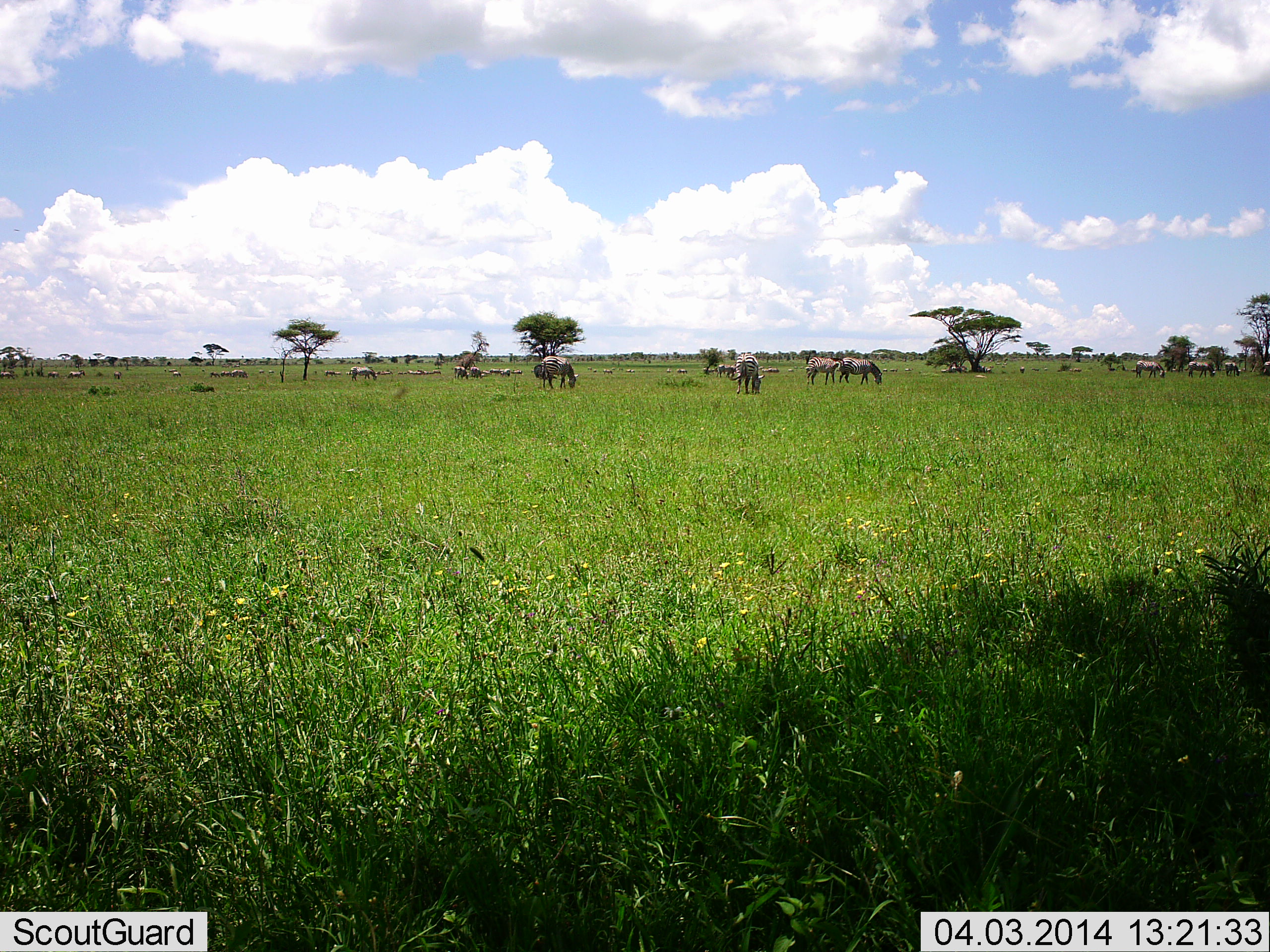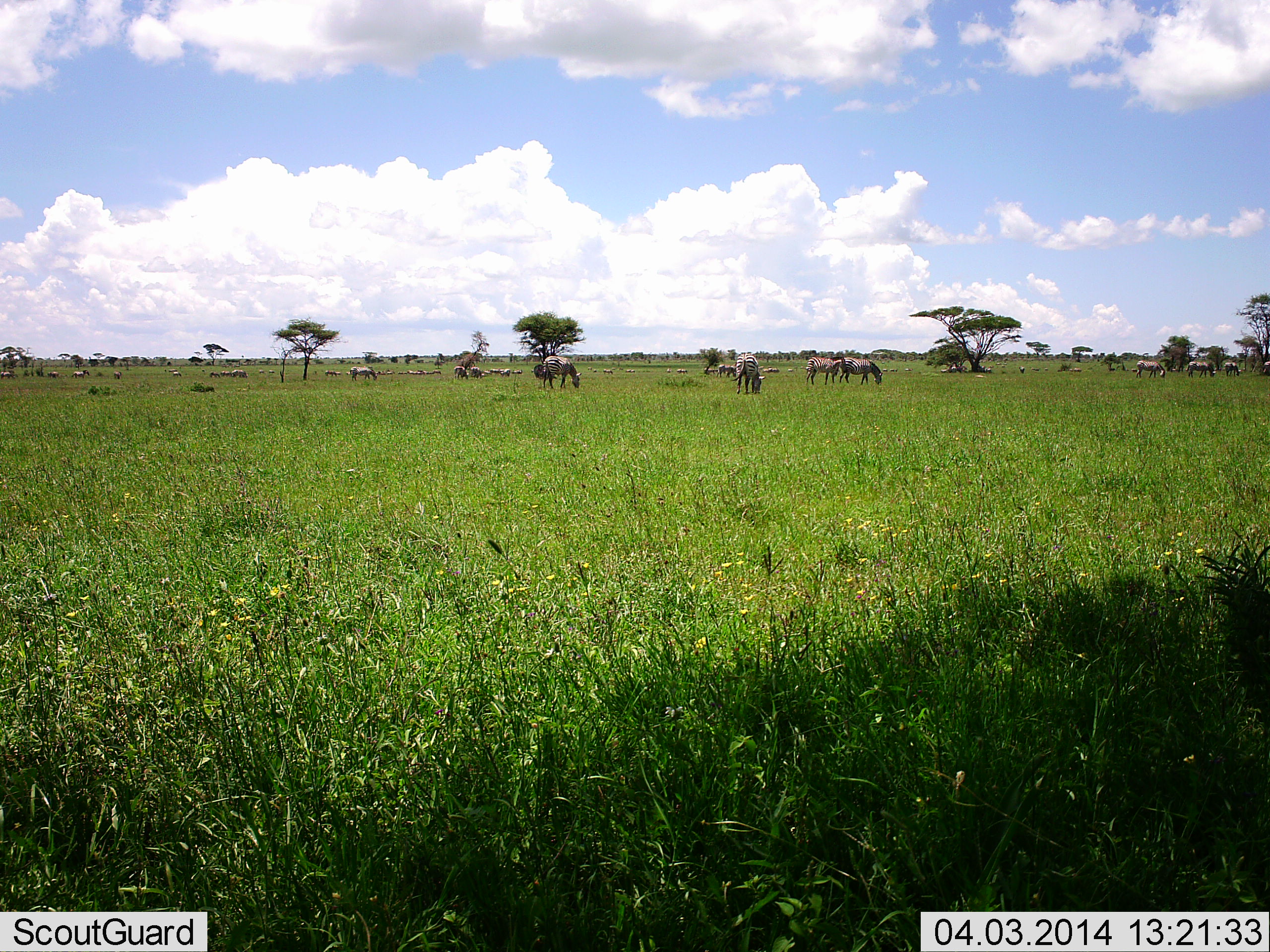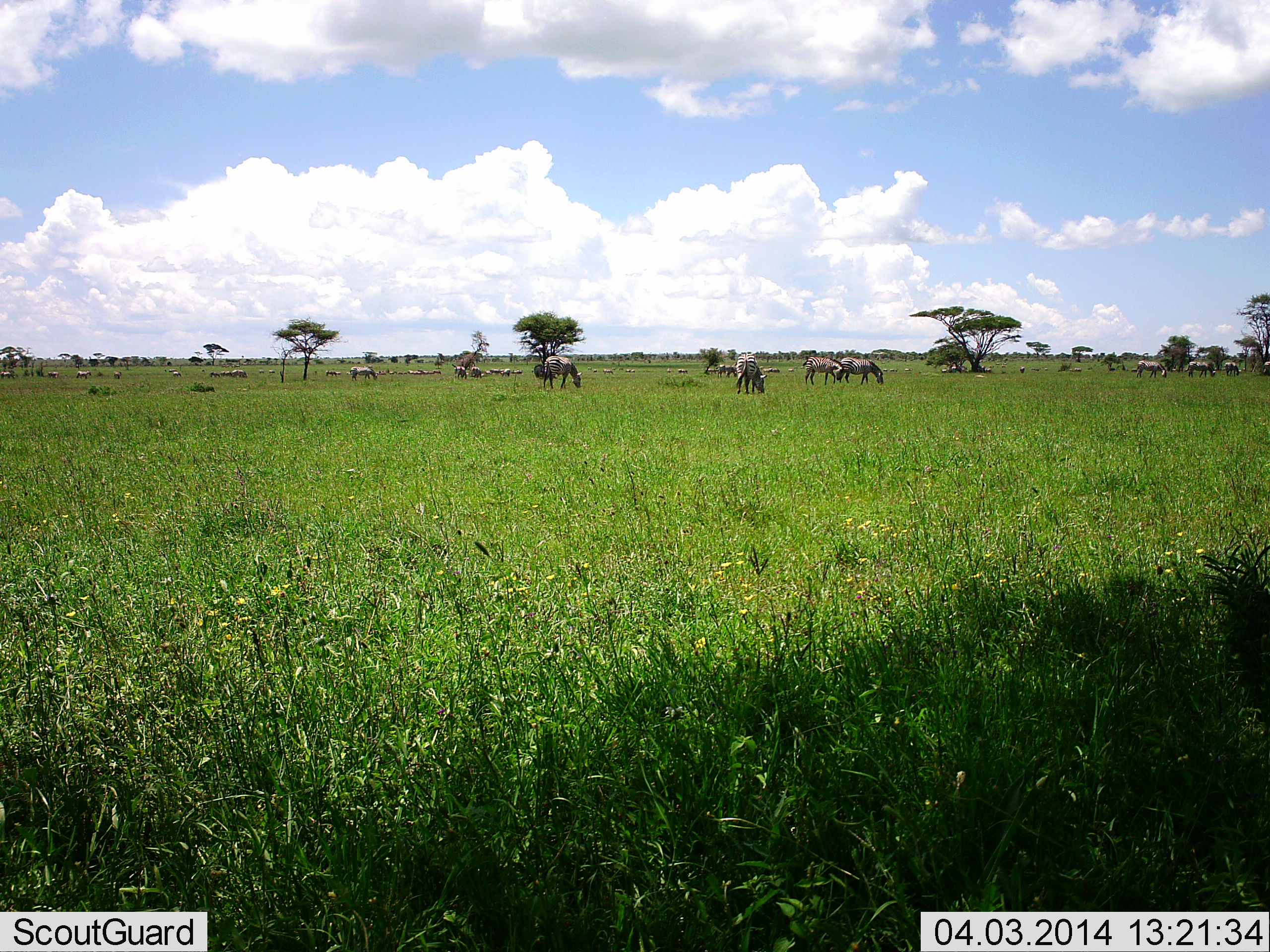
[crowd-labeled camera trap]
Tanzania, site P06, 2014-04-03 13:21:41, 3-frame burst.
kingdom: Animalia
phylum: Chordata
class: Mammalia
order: Perissodactyla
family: Equidae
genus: Equus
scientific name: Equus quagga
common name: plains zebra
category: zebra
Zebra (plains zebra) (Equus quagga), count 11-50. Behavior (volunteer vote fractions): standing 45%, resting 5%, moving 21%, interacting 6%. Young present (vote fraction): 0%. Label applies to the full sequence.